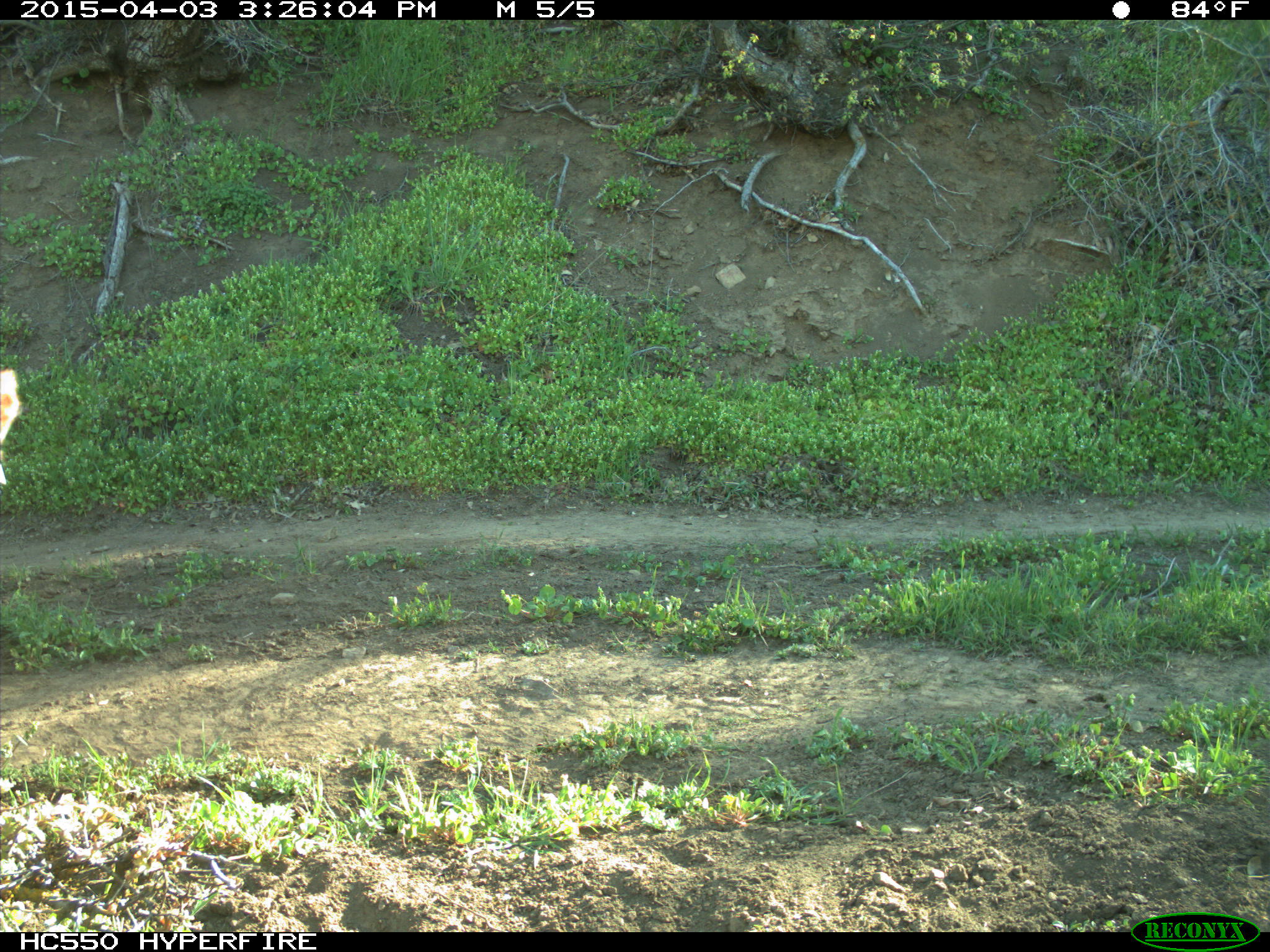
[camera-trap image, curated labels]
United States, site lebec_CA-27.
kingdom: Animalia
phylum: Chordata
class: Mammalia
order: Artiodactyla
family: Bovidae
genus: Bos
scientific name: Bos taurus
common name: domestic cow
Bos taurus (domestic cow).